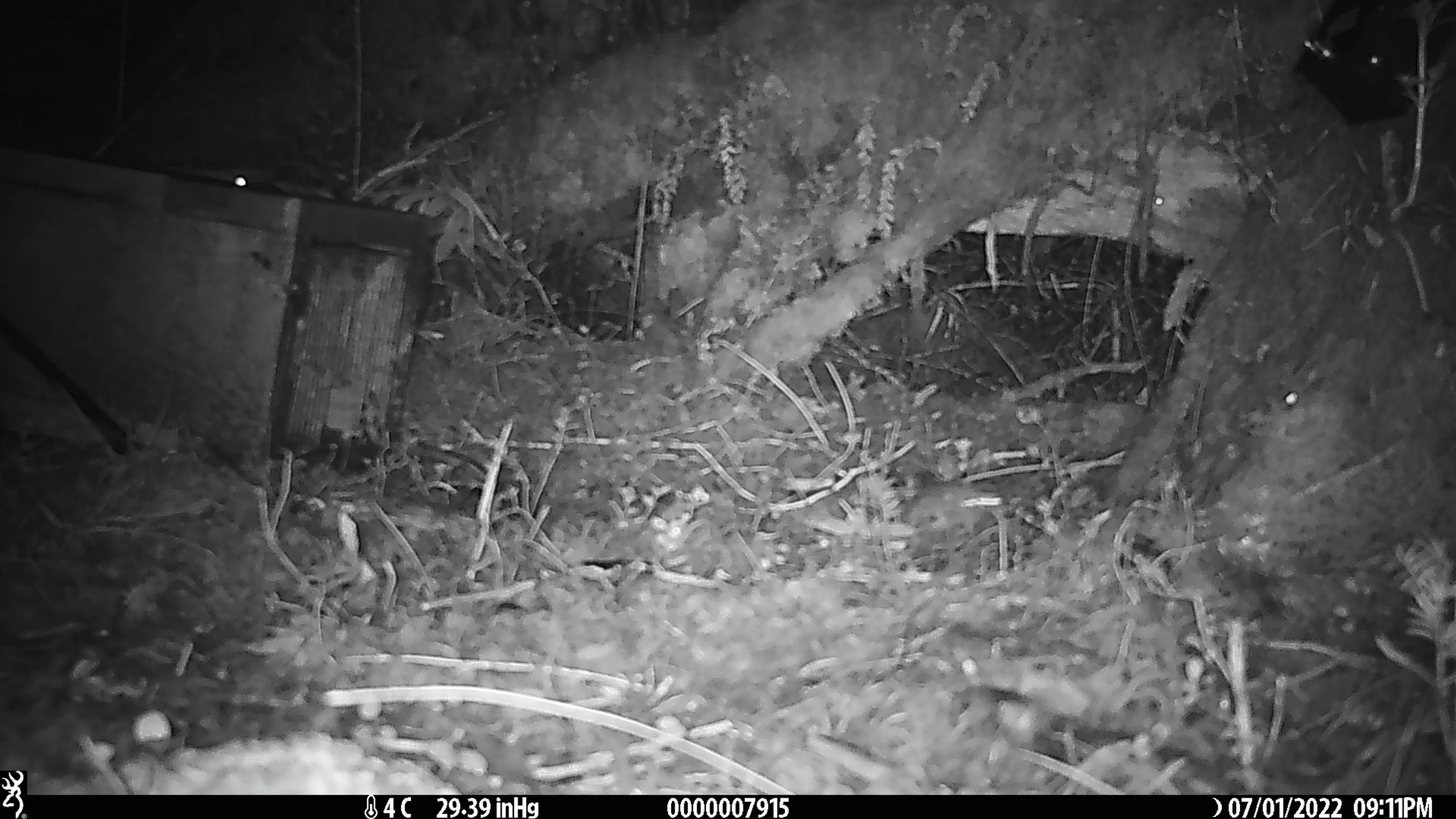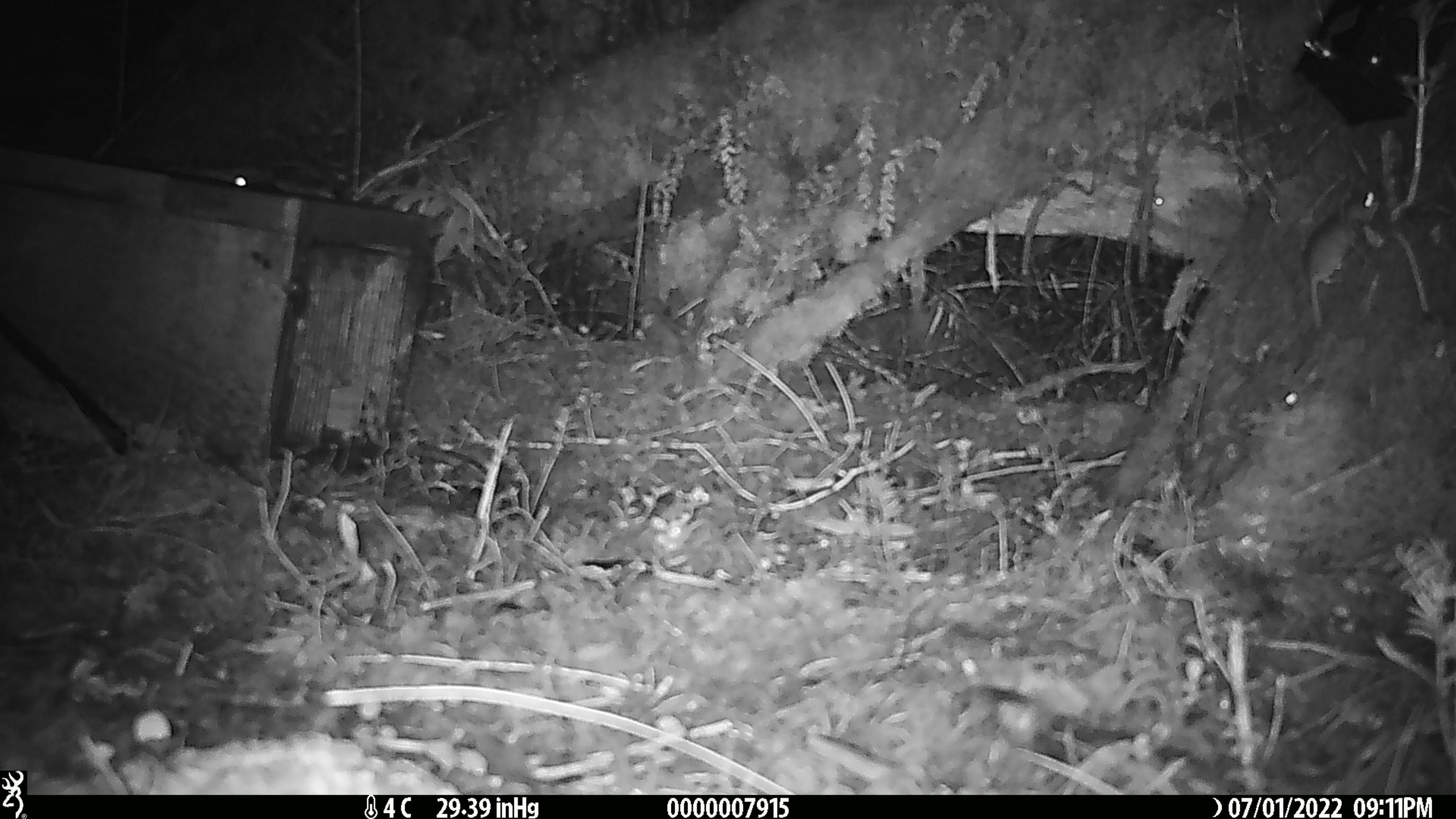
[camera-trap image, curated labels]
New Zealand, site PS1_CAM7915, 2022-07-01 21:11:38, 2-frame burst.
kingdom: Animalia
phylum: Chordata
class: Mammalia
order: Rodentia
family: Muridae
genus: Mus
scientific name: Mus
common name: mouse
Mouse (Mus).